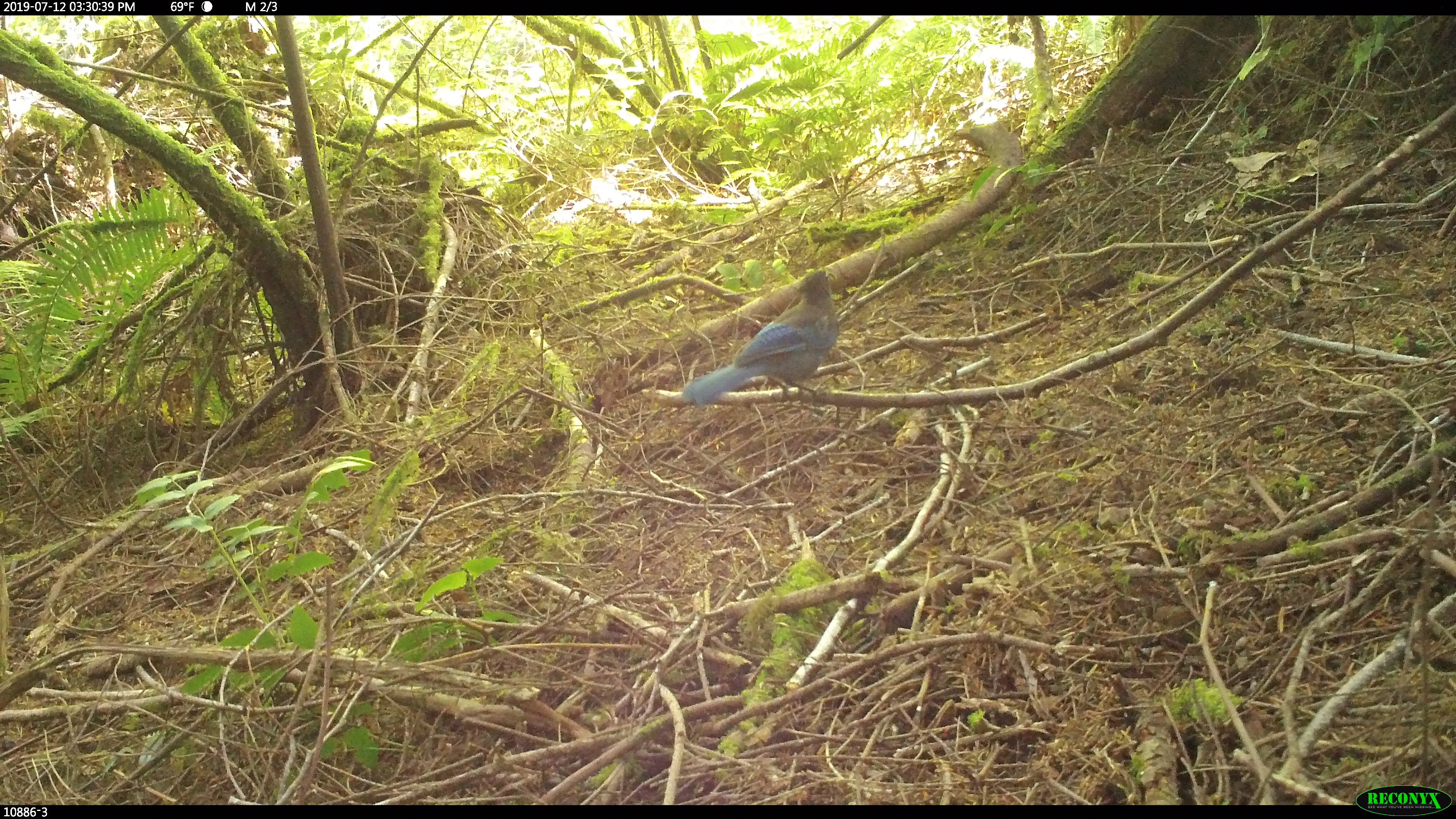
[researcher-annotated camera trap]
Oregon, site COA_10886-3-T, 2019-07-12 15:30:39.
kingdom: Animalia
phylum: Chordata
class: Aves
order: Passeriformes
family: Corvidae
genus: Cyanocitta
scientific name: Cyanocitta stelleri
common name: steller's jay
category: stellers jay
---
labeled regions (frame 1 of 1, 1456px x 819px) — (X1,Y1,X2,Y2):
stellers jay: (676,266,846,410)